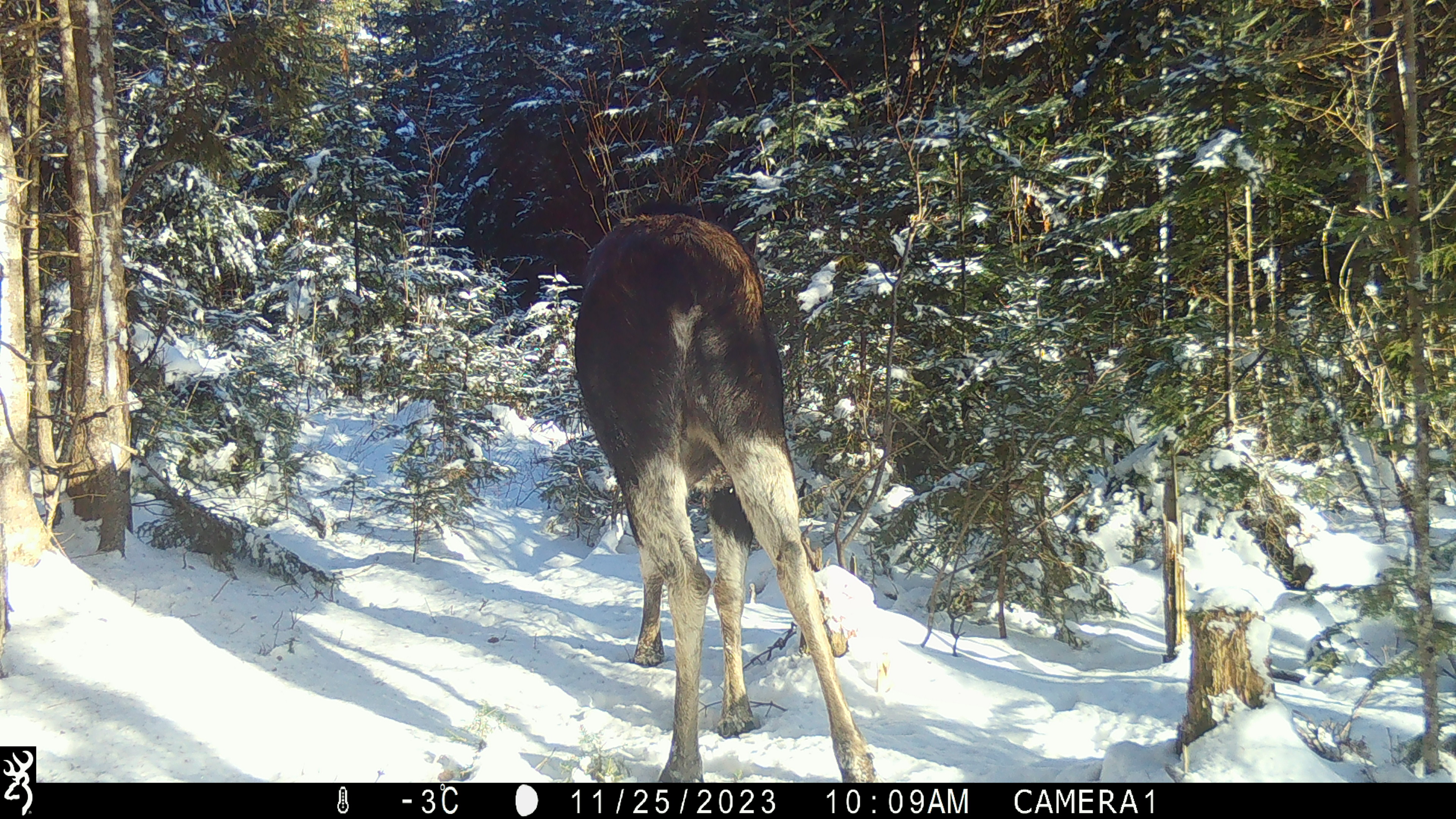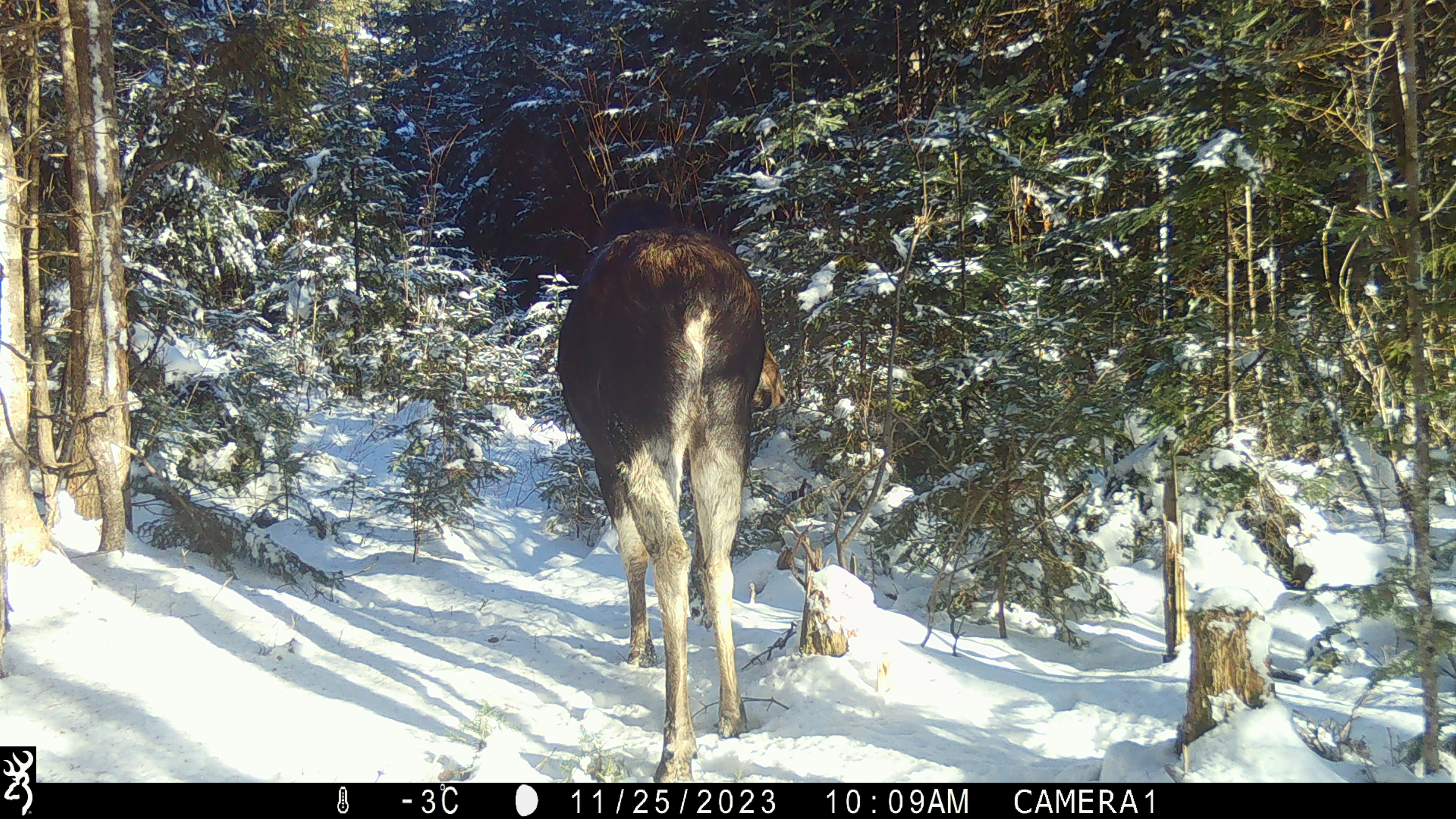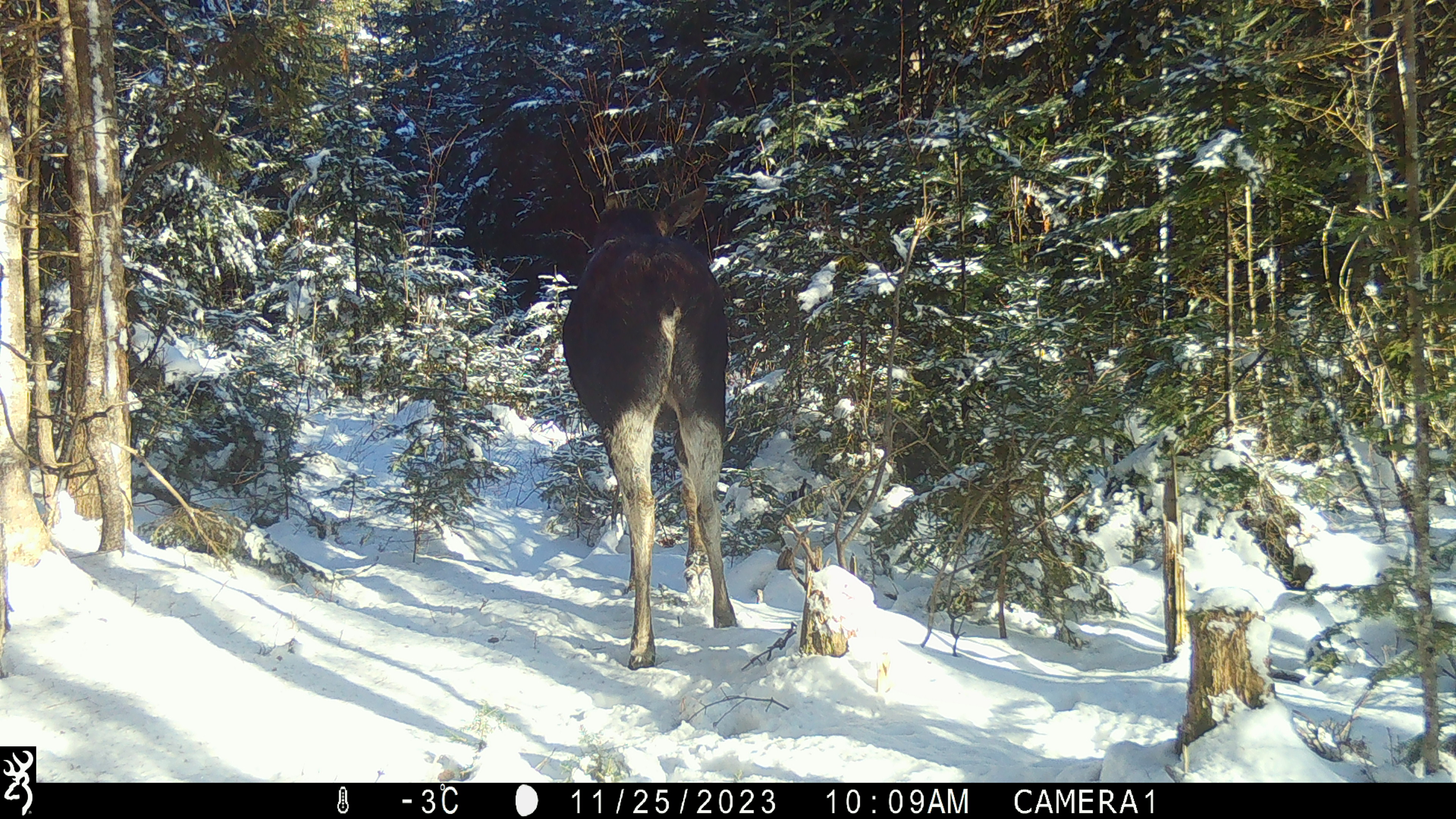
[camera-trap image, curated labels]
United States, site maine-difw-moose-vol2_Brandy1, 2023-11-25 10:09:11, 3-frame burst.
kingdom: Animalia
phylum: Chordata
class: Mammalia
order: Artiodactyla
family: Cervidae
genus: Alces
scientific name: Alces alces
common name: moose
Moose (Alces alces).